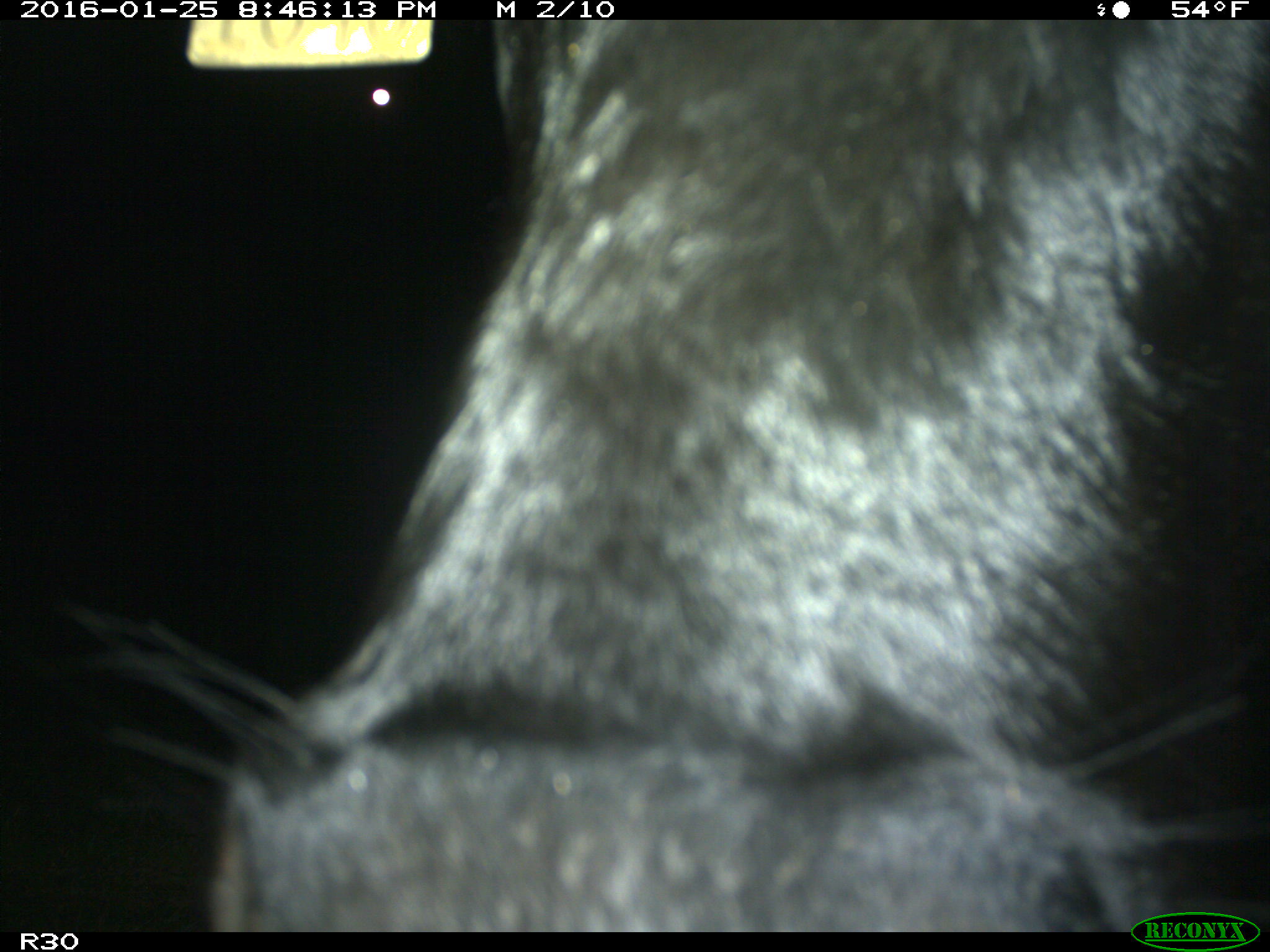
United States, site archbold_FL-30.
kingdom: Animalia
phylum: Chordata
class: Mammalia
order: Artiodactyla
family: Bovidae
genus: Bos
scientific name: Bos taurus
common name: domestic cow